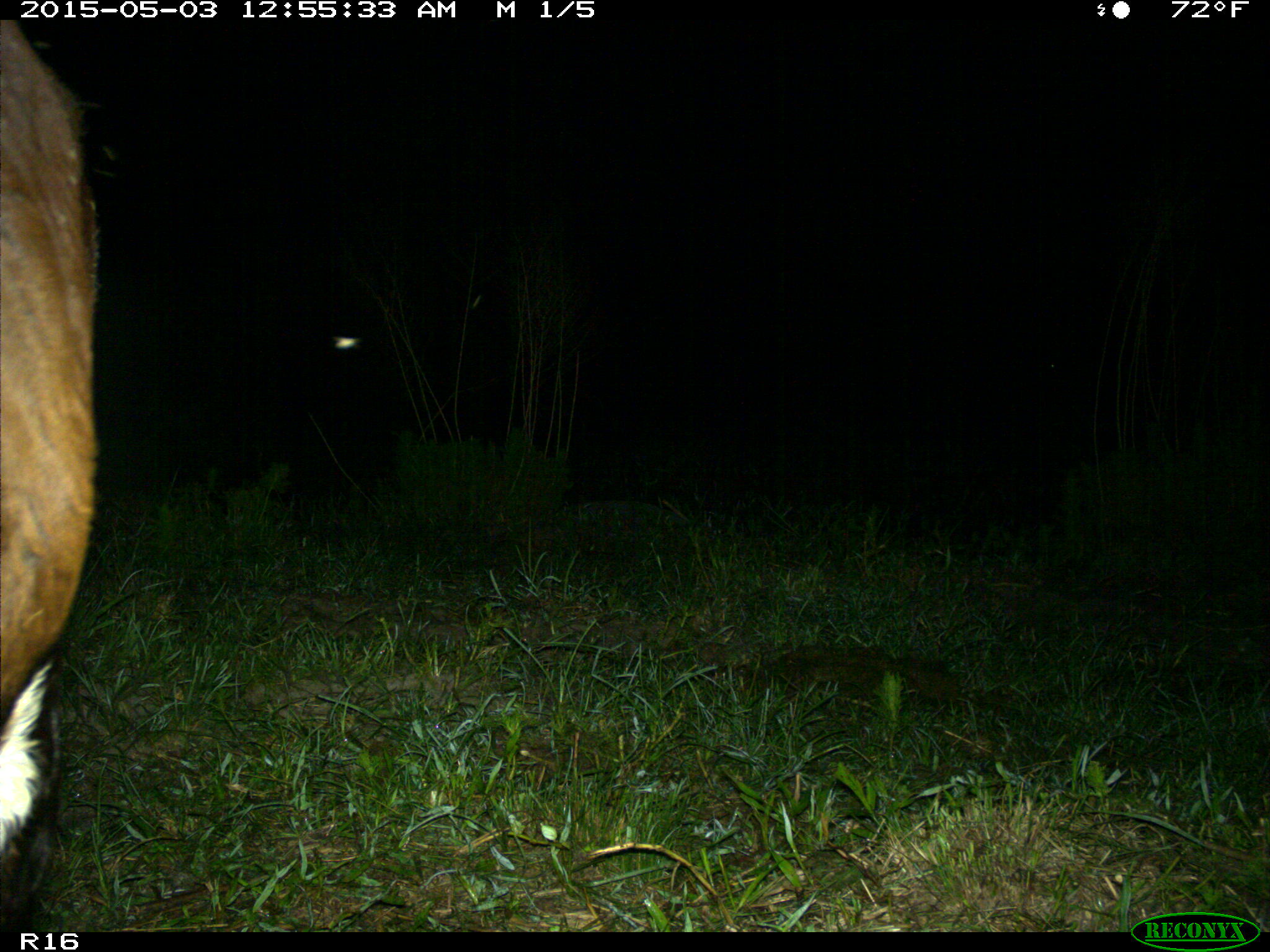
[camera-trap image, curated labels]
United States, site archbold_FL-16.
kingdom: Animalia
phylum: Chordata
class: Mammalia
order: Artiodactyla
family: Bovidae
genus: Bos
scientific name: Bos taurus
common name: domestic cow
Bos taurus (domestic cow).